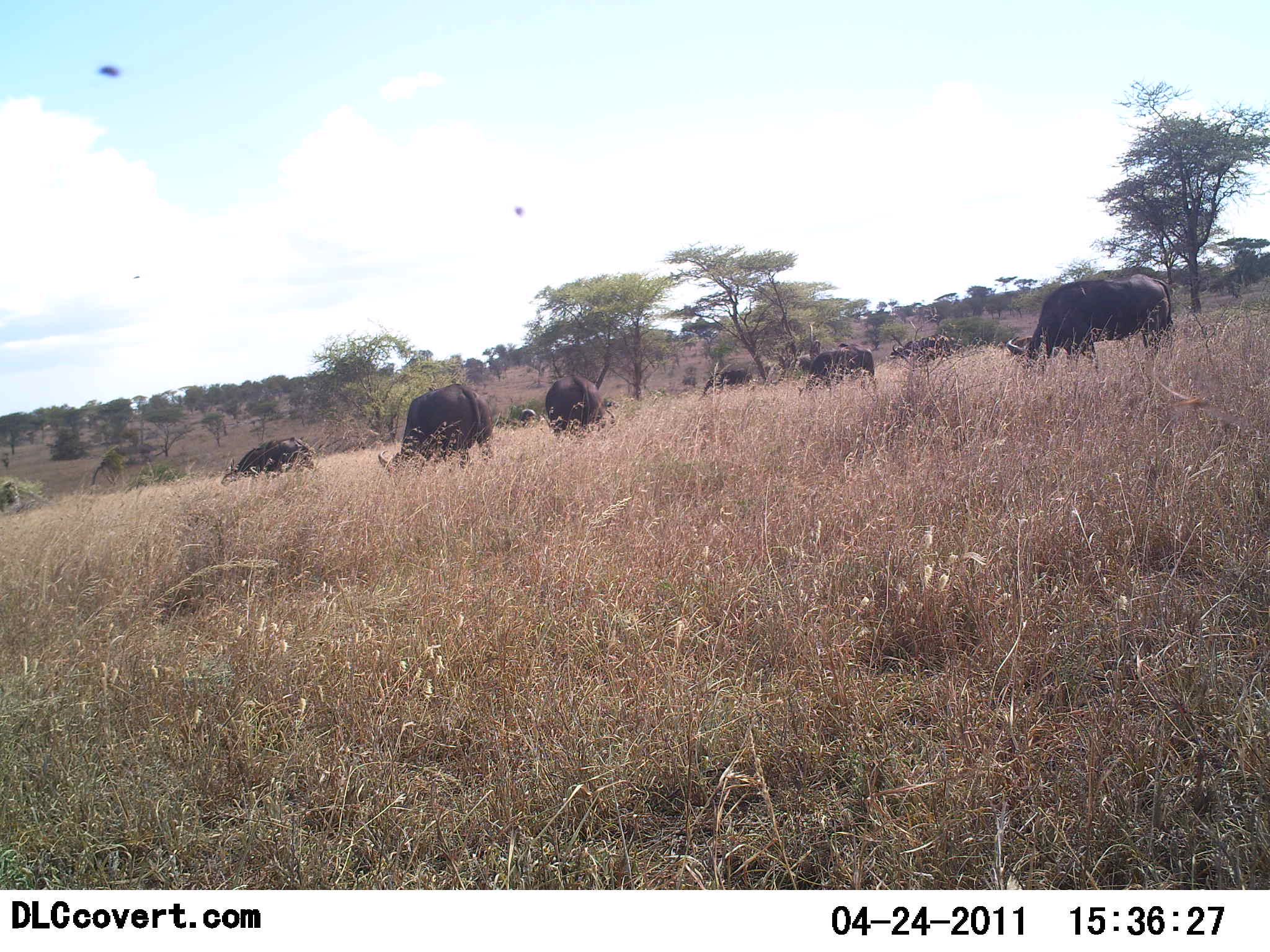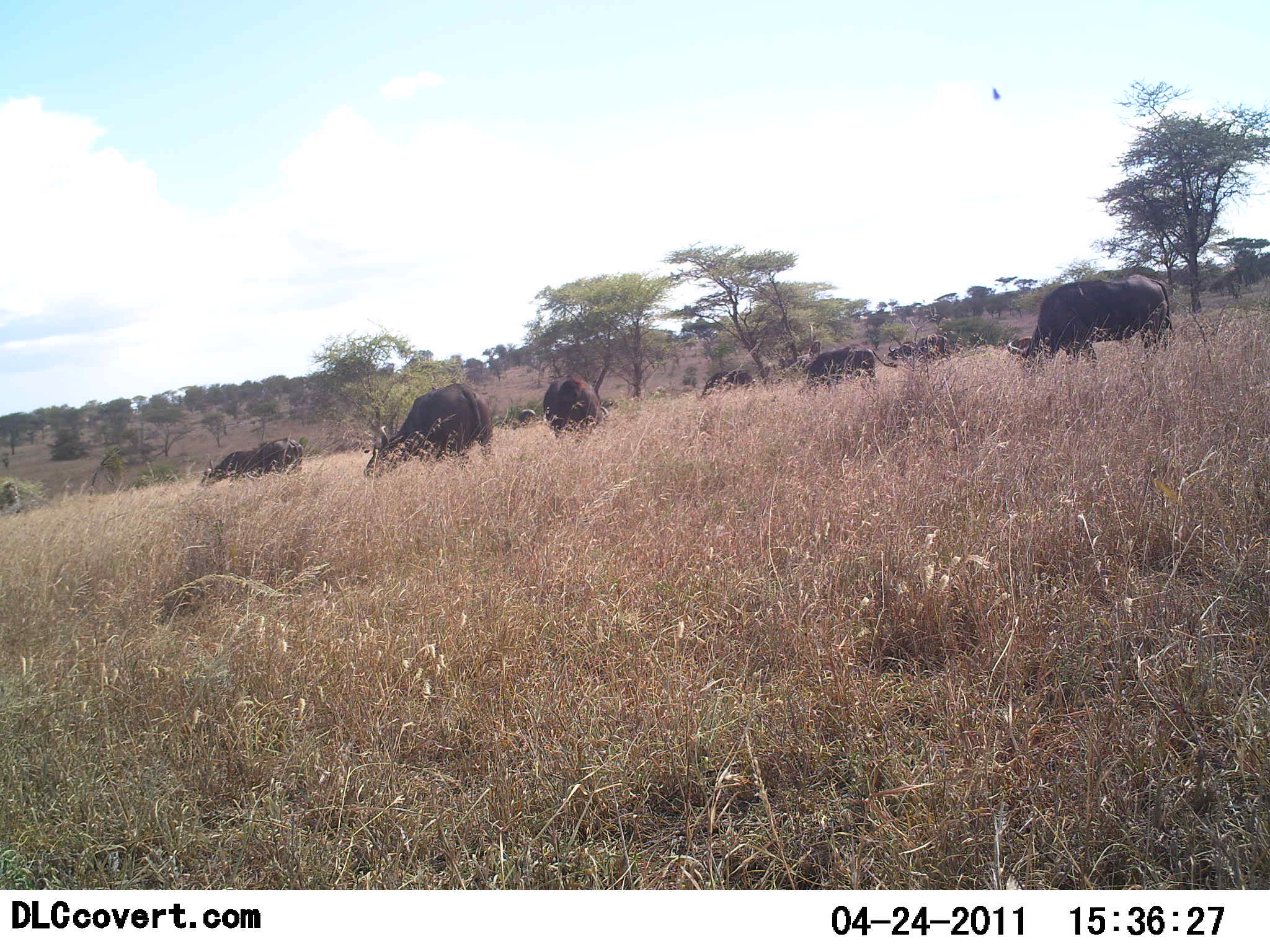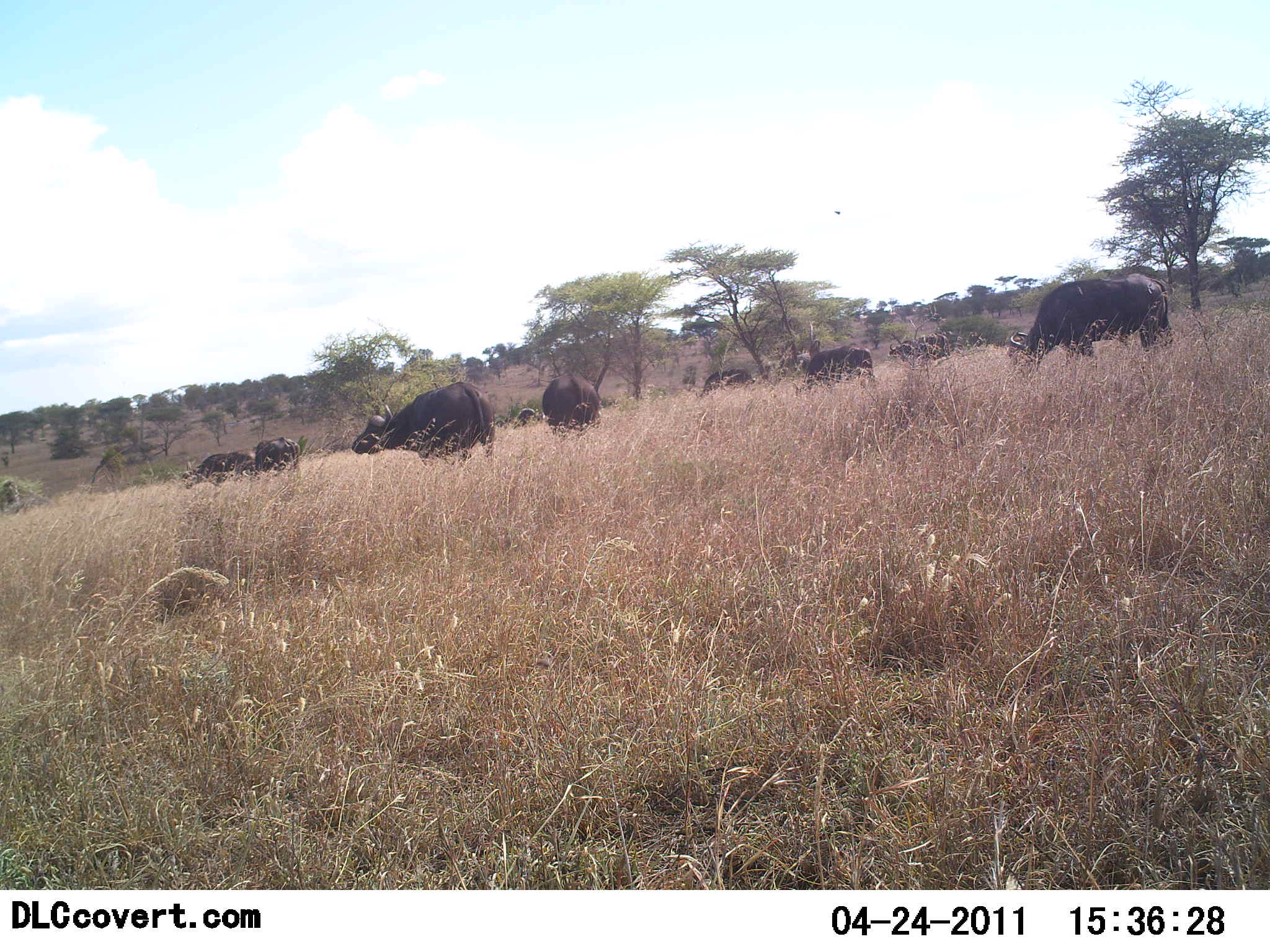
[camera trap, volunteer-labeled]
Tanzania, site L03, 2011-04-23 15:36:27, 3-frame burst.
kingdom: Animalia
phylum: Chordata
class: Mammalia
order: Artiodactyla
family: Bovidae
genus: Syncerus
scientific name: Syncerus caffer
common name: cape buffalo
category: buffalo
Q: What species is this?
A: Buffalo (cape buffalo) (Syncerus caffer).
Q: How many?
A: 9.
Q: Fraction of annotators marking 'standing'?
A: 50%.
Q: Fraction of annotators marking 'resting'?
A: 0%.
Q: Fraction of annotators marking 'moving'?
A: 12%.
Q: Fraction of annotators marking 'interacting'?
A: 0%.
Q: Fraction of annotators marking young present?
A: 0%.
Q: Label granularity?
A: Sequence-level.